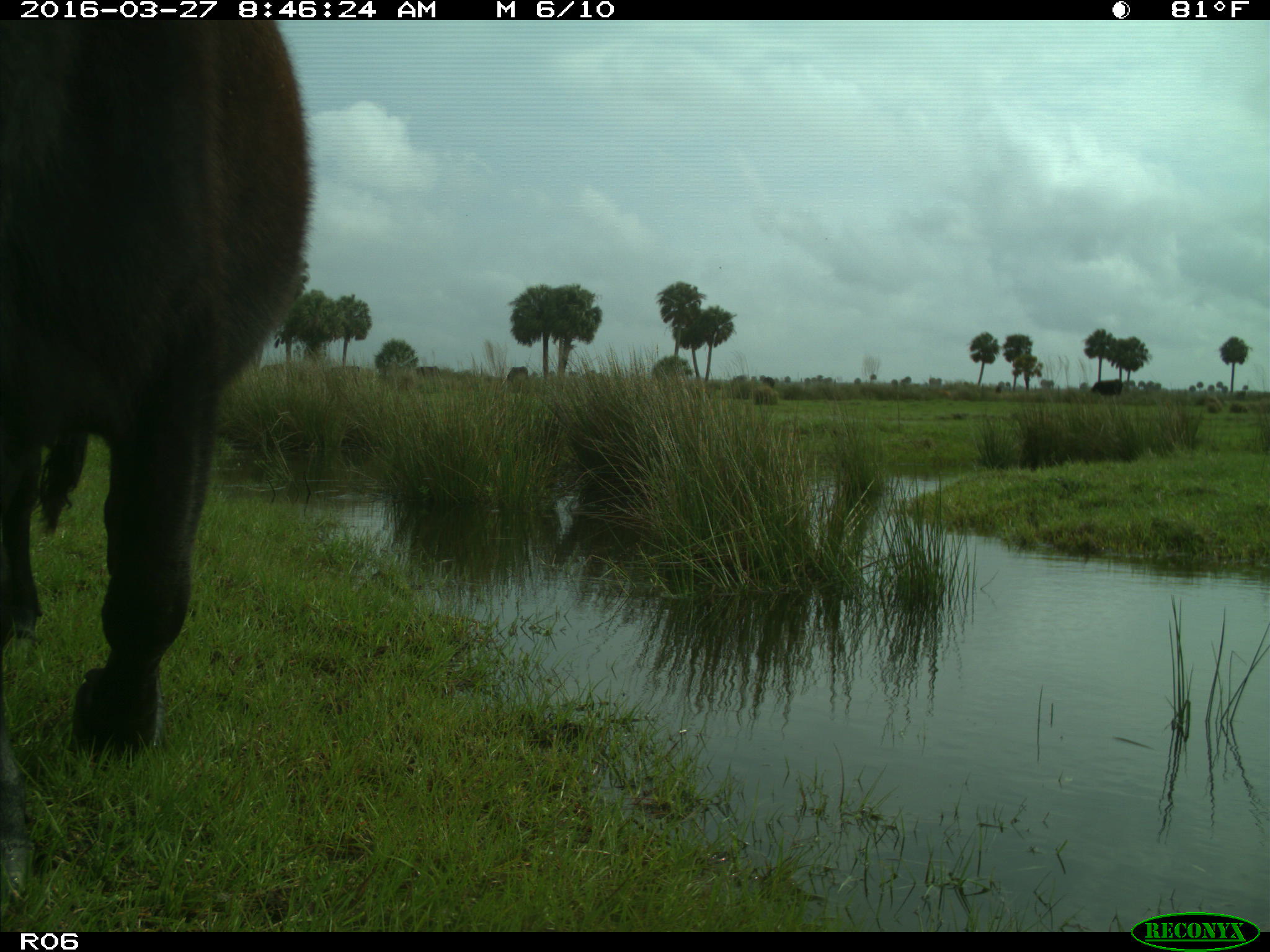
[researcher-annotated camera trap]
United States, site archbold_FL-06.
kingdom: Animalia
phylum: Chordata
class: Mammalia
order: Artiodactyla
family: Bovidae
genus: Bos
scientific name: Bos taurus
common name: domestic cow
Bos taurus (domestic cow).